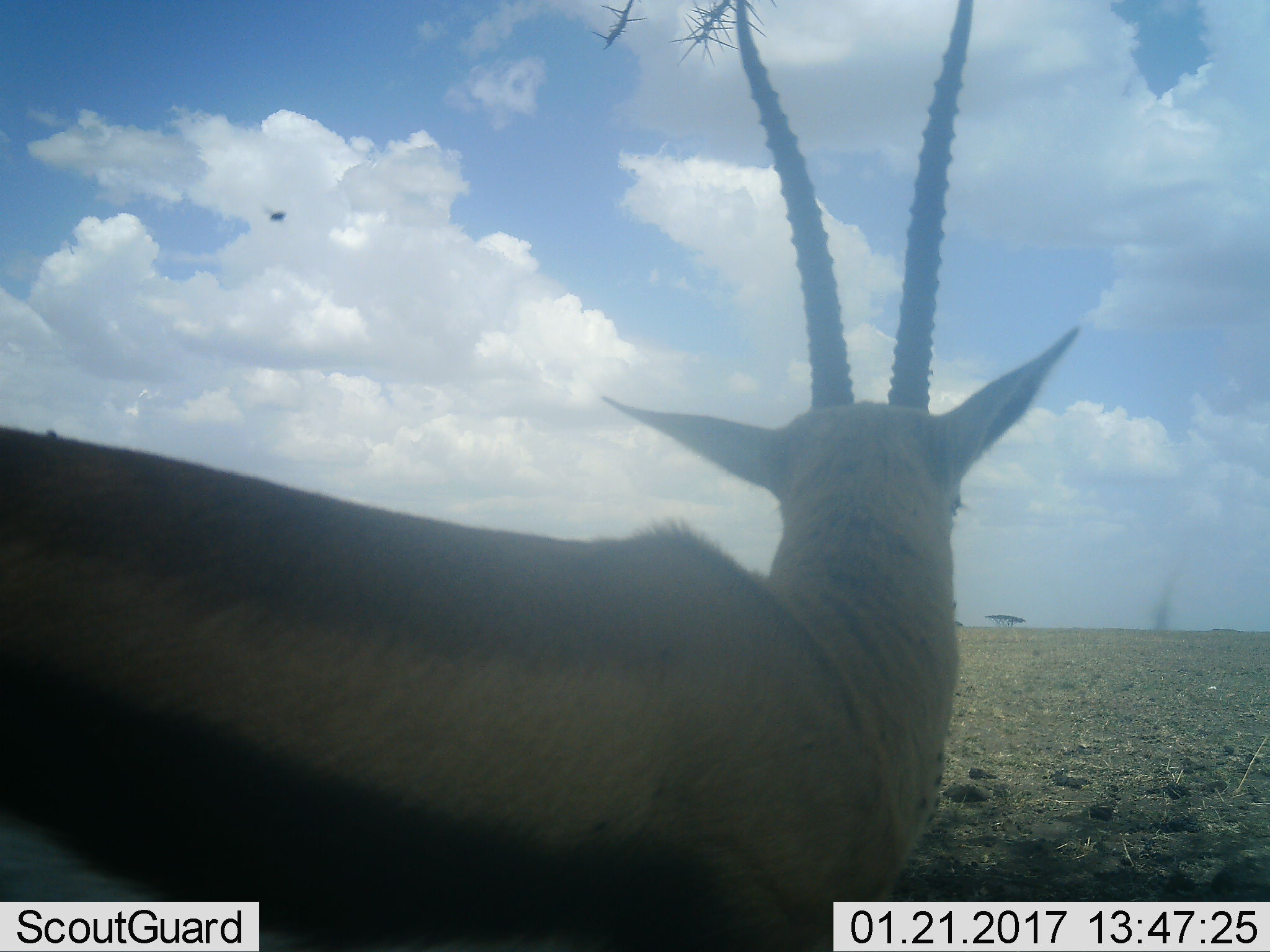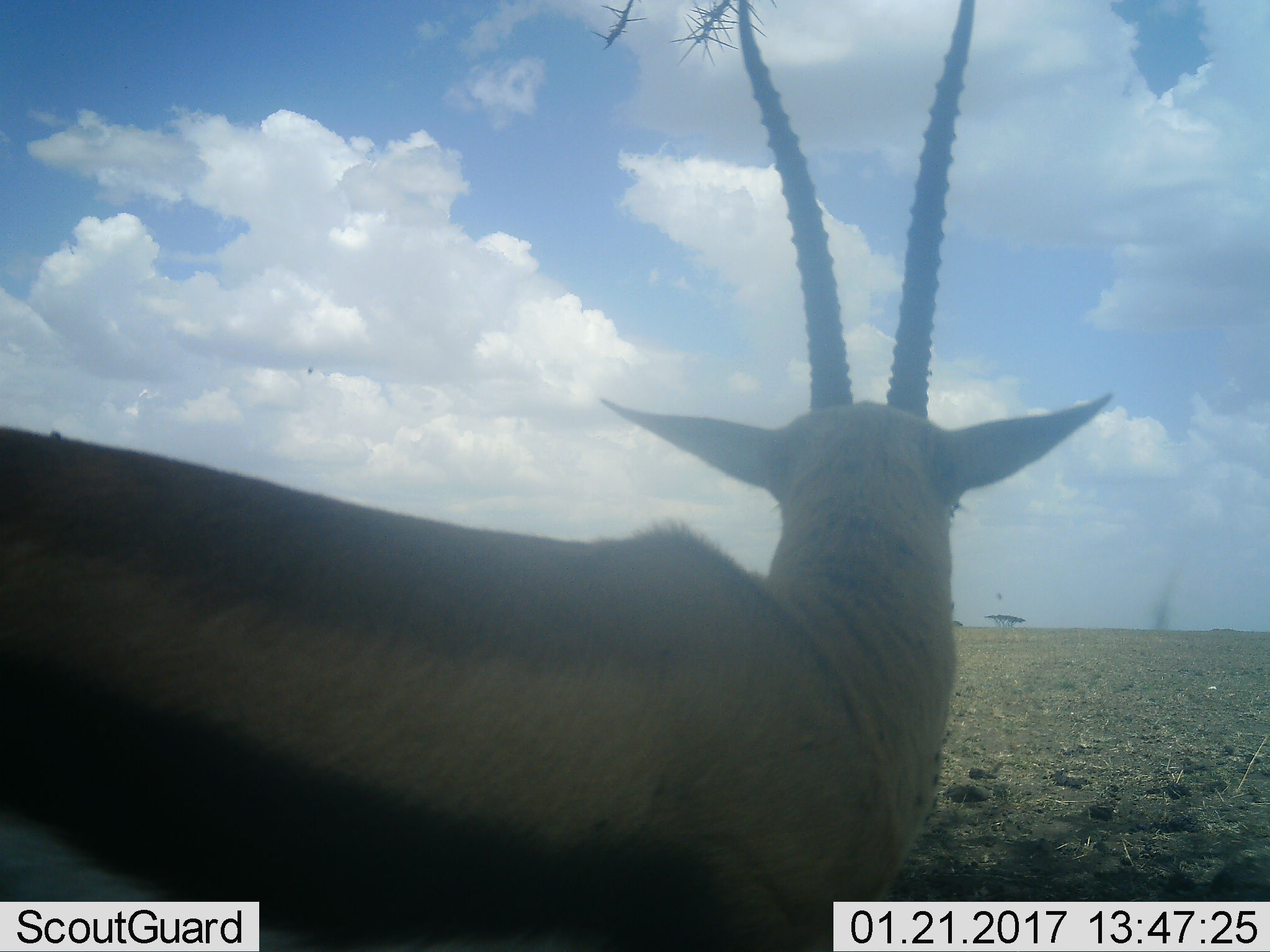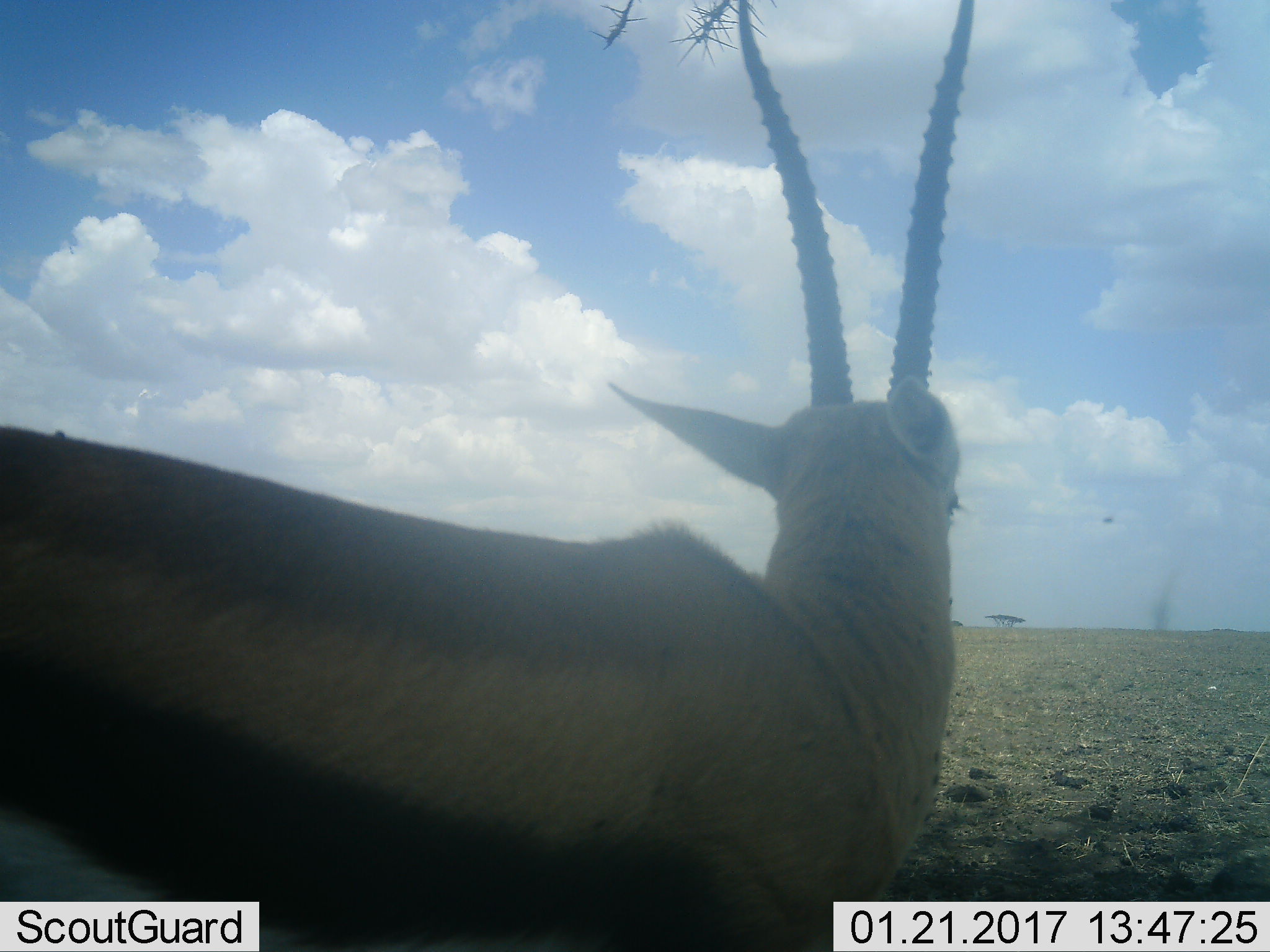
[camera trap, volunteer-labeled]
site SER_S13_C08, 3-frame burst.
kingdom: Animalia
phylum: Chordata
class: Mammalia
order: Artiodactyla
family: Bovidae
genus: Eudorcas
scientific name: Eudorcas thomsonii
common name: thomson's gazelle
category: gazellethomsons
Gazellethomsons (thomson's gazelle) (Eudorcas thomsonii), count 1. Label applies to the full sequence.